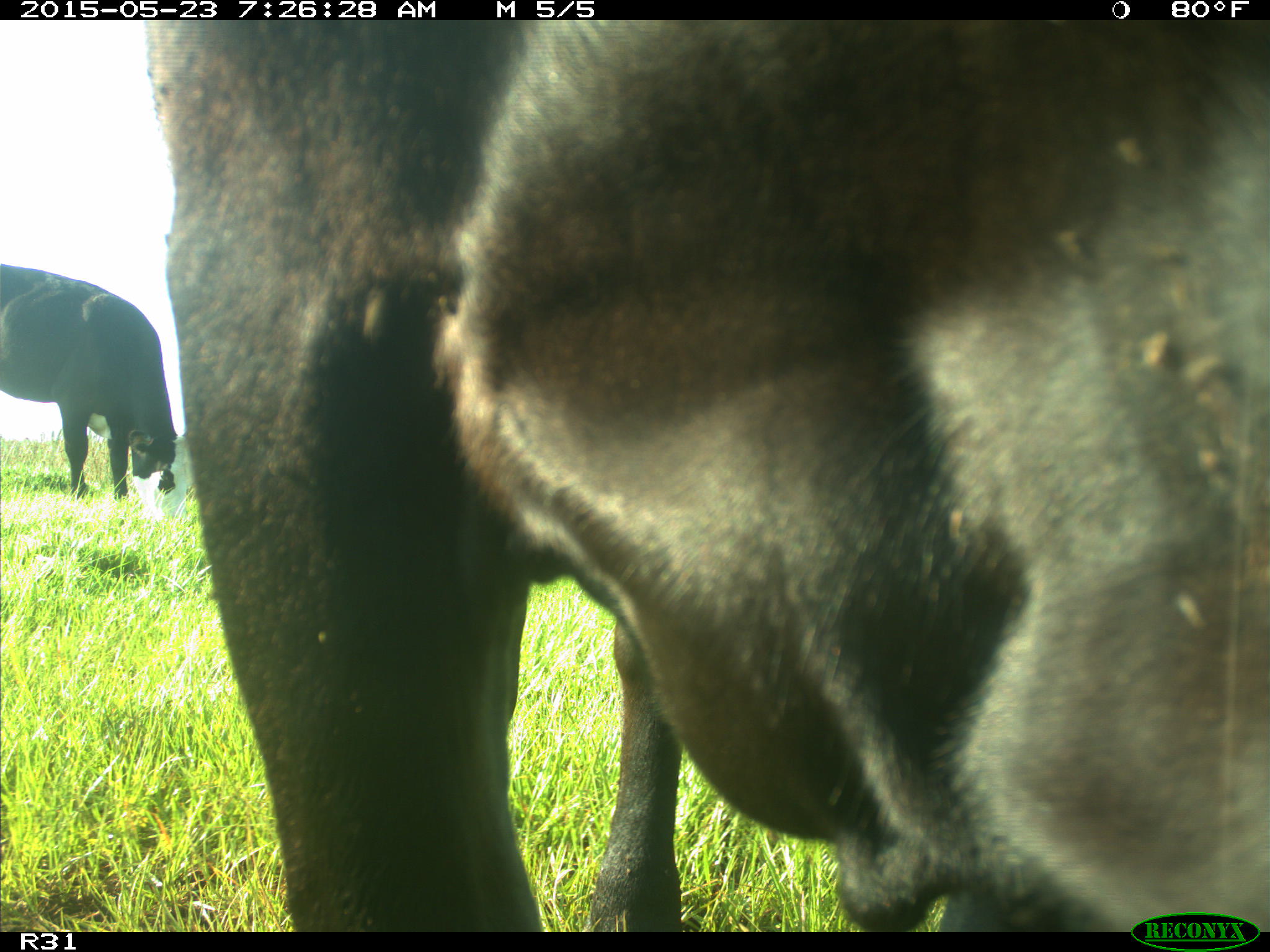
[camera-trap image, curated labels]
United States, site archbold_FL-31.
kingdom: Animalia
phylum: Chordata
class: Mammalia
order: Artiodactyla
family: Bovidae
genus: Bos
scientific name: Bos taurus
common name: domestic cow